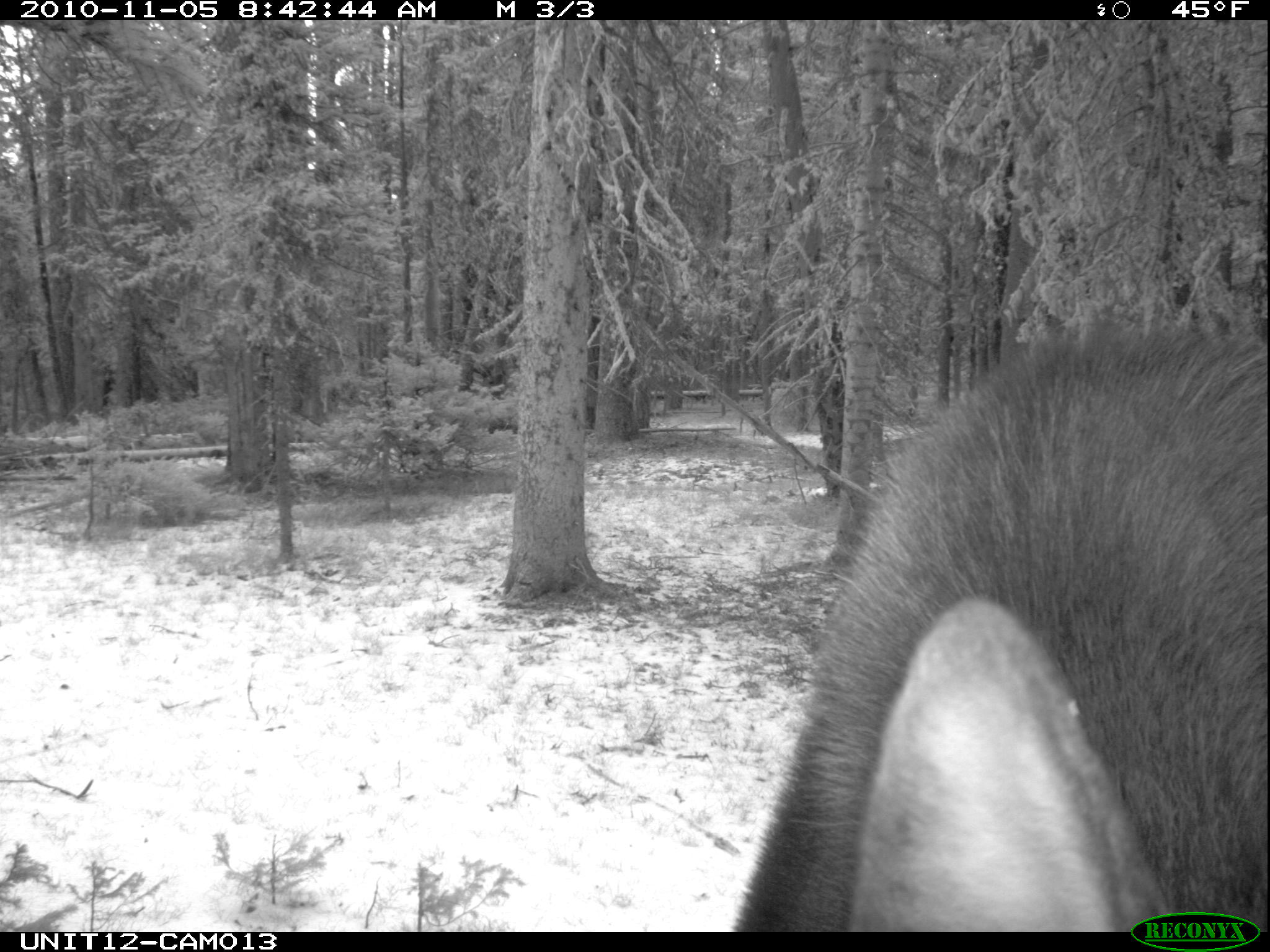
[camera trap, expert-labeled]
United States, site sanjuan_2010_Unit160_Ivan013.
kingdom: Animalia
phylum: Chordata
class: Mammalia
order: Artiodactyla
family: Cervidae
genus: Alces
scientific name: Alces alces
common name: moose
Alces alces (moose).